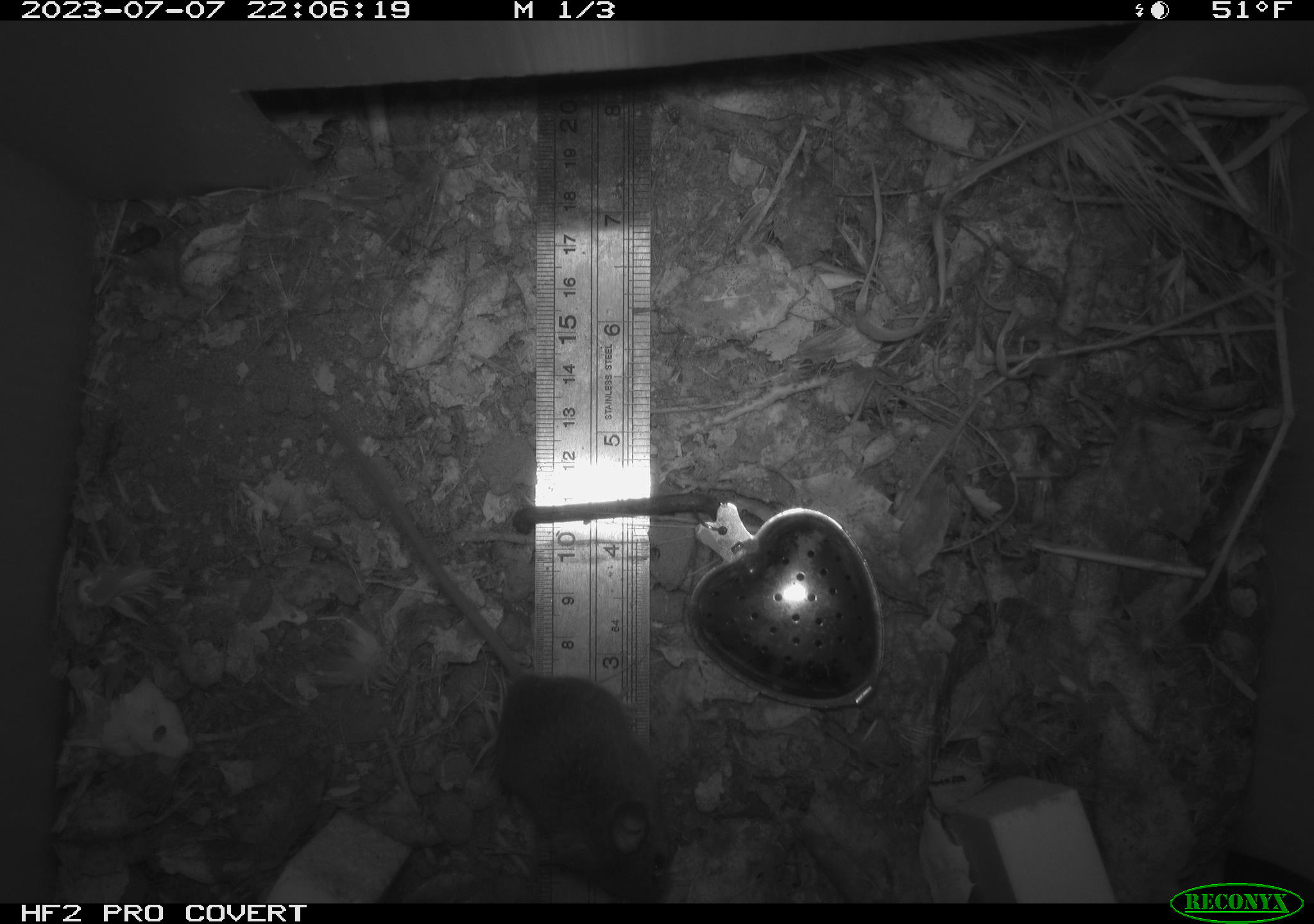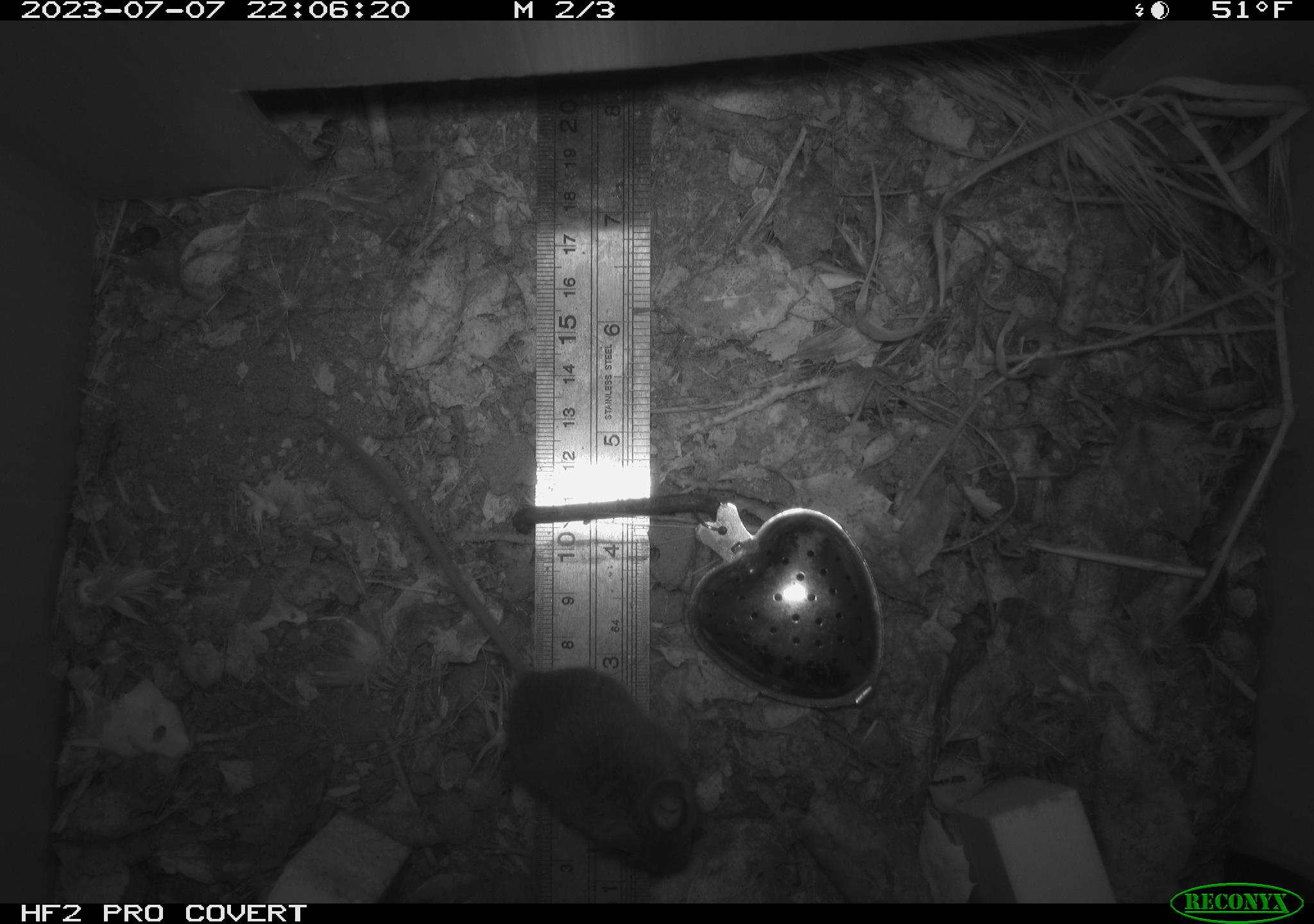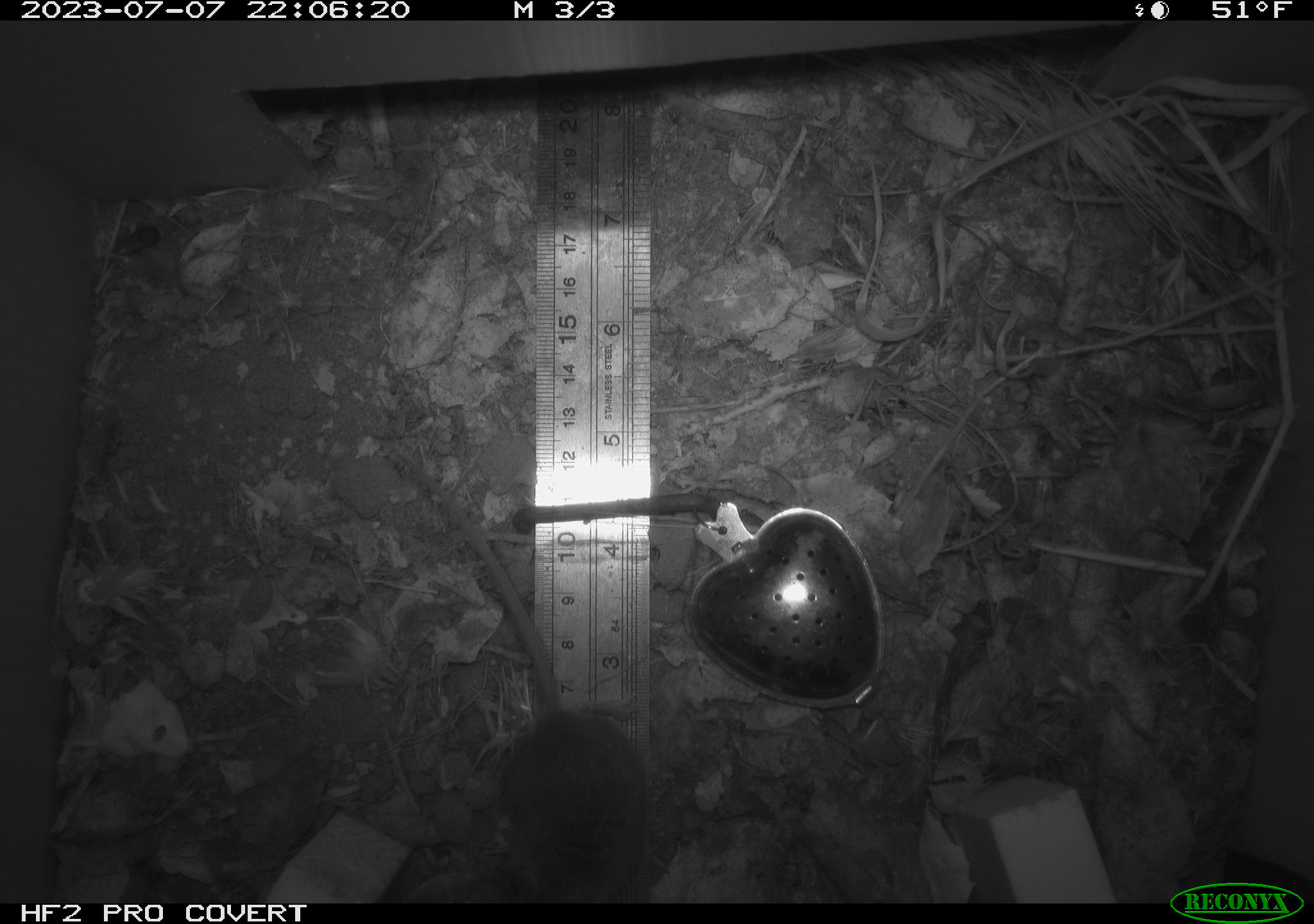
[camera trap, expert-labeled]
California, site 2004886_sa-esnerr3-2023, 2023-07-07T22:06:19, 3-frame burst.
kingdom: Animalia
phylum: Chordata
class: Mammalia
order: Rodentia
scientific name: Rodentia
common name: mouse species